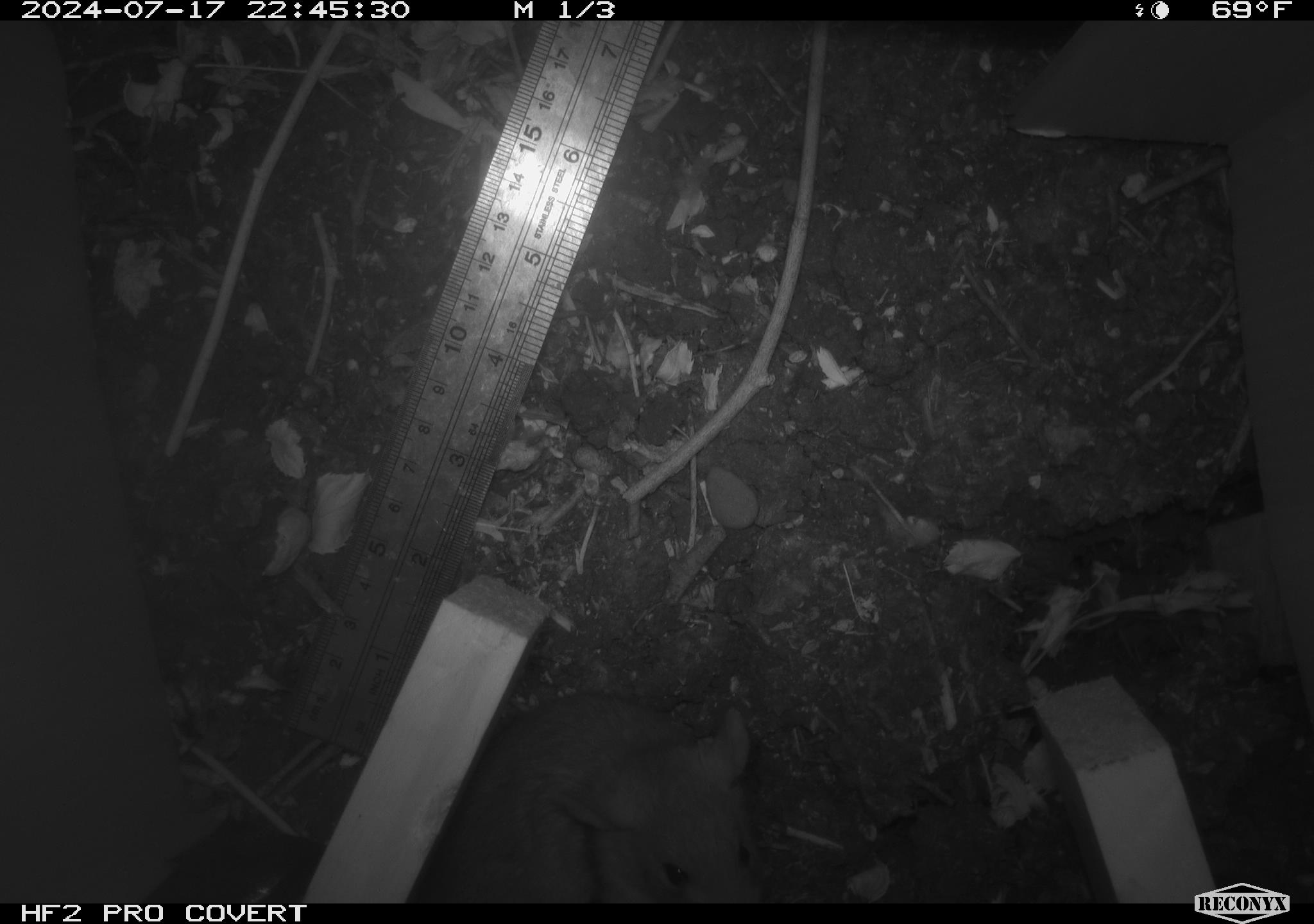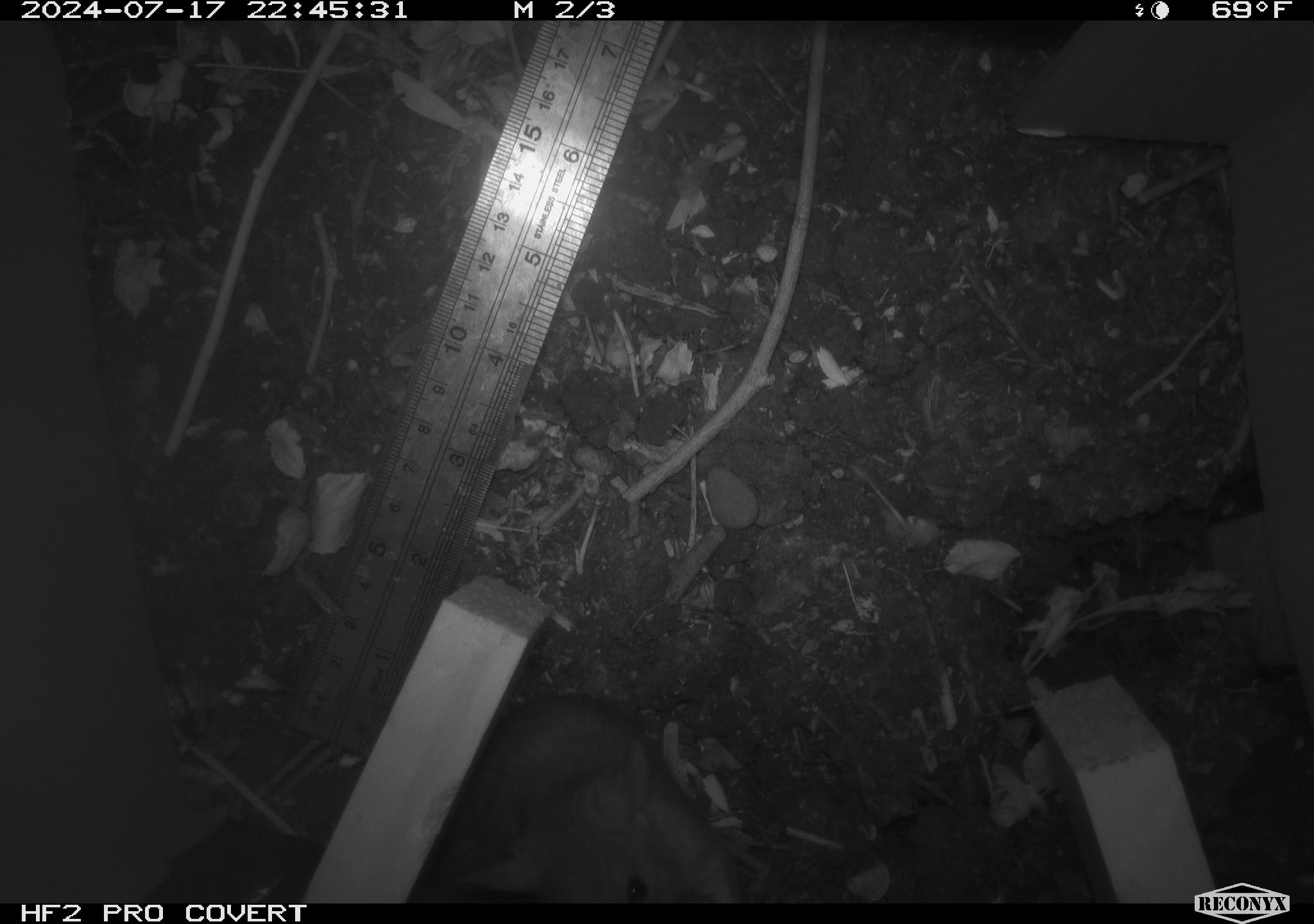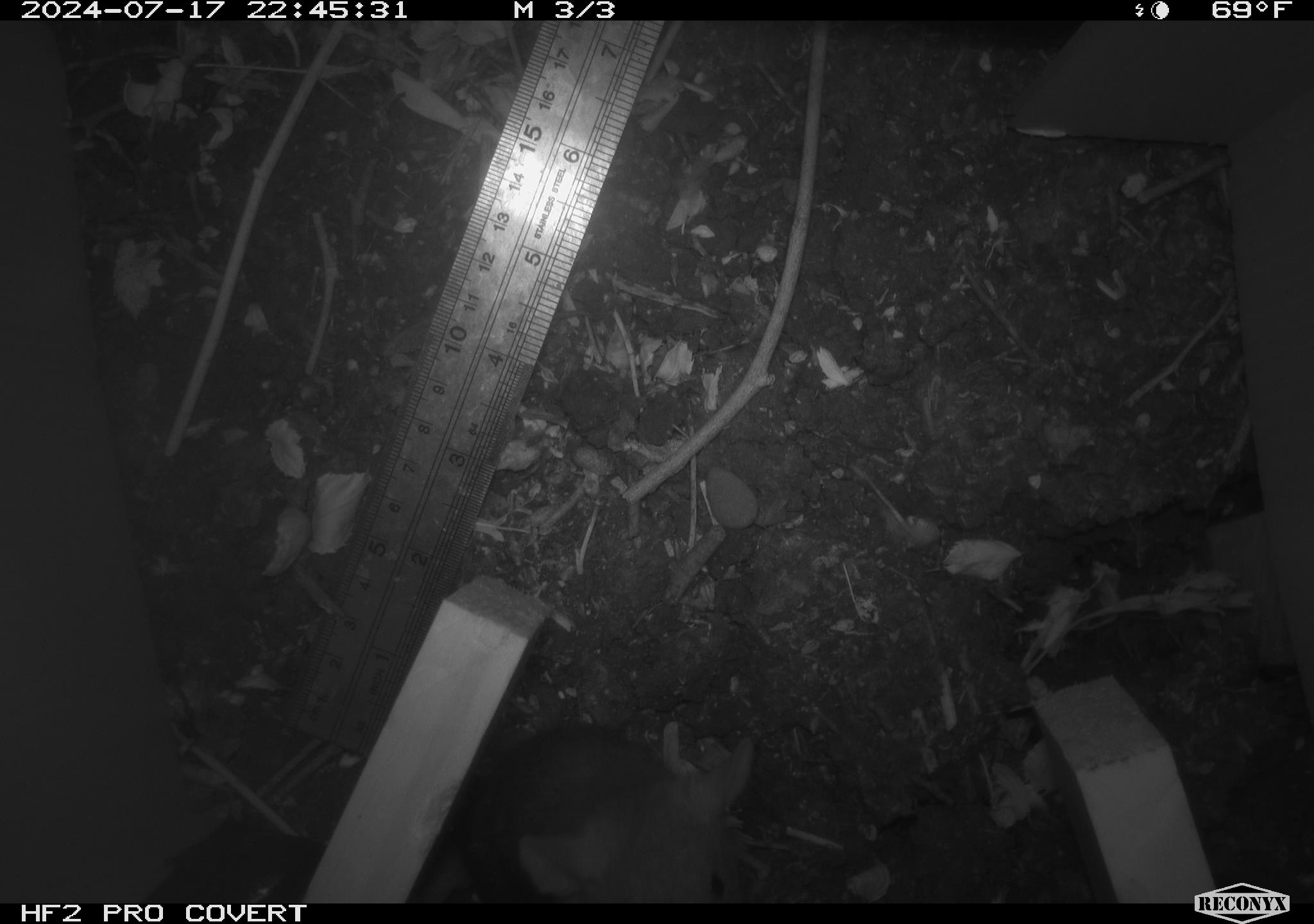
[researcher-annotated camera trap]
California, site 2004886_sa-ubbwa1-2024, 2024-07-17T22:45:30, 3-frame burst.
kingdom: Animalia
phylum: Chordata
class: Mammalia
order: Rodentia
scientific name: Rodentia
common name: woodrat or rat or mouse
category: woodrat or rat or mouse species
Woodrat or rat or mouse species (woodrat or rat or mouse) (Rodentia).